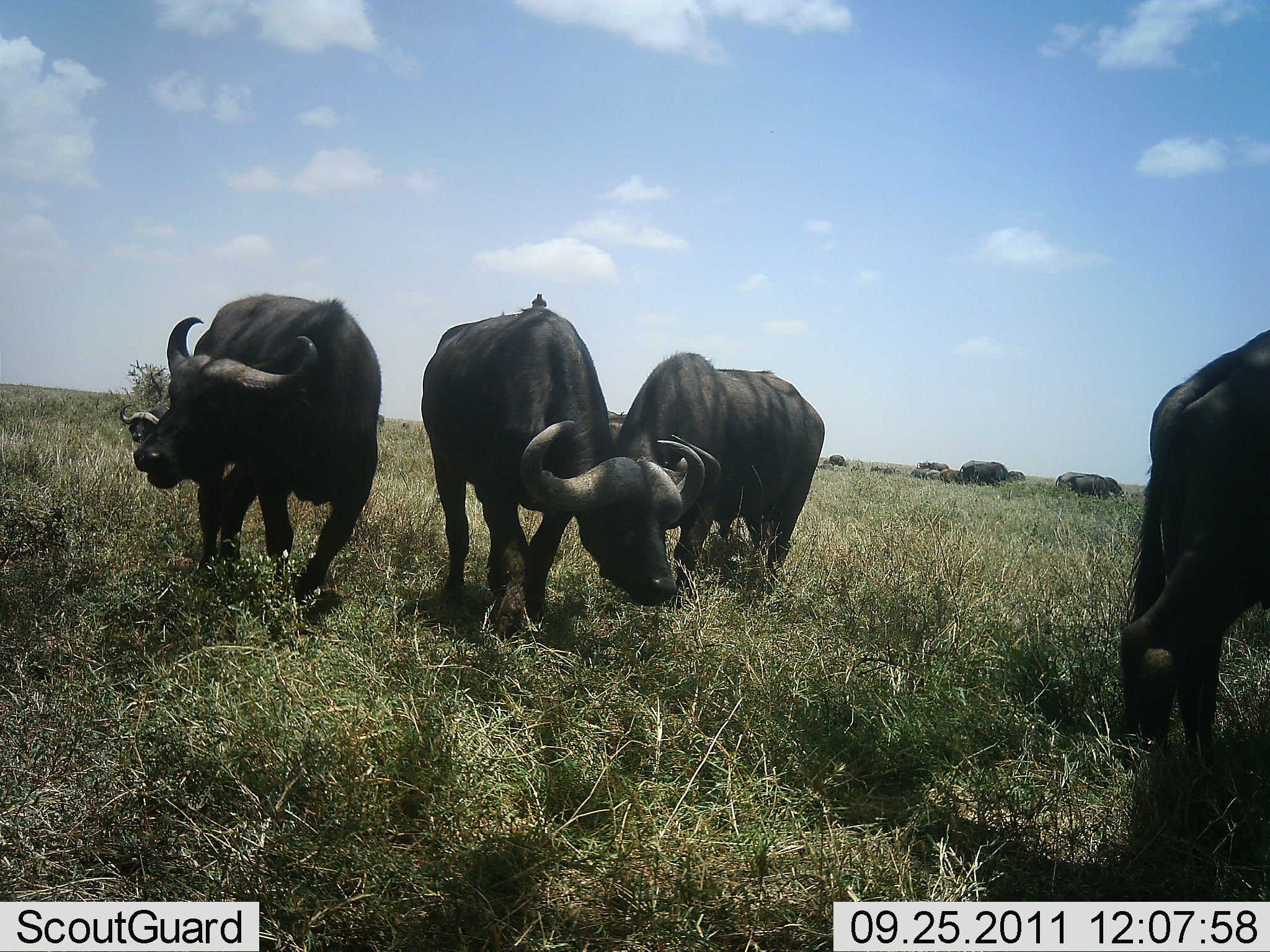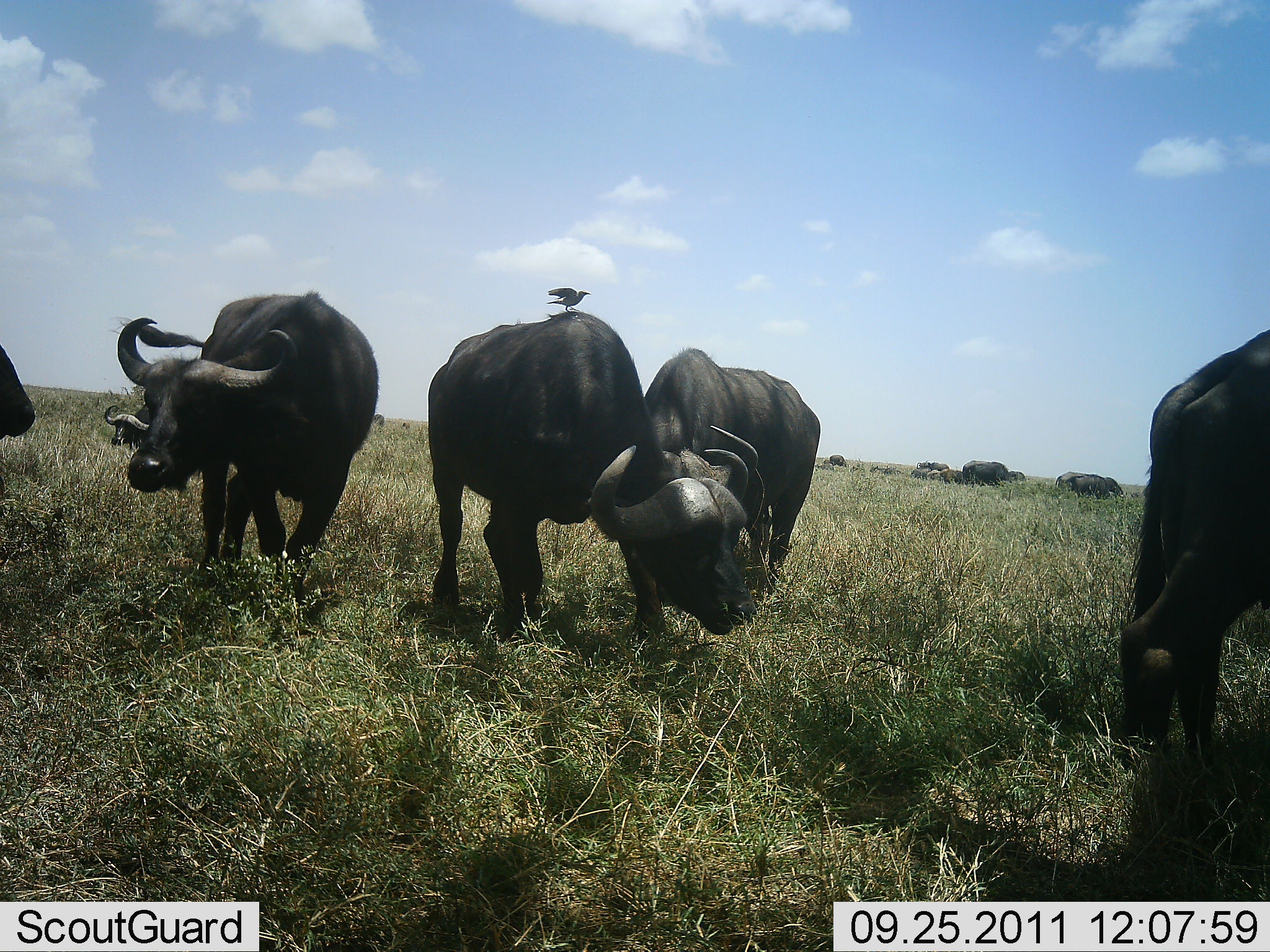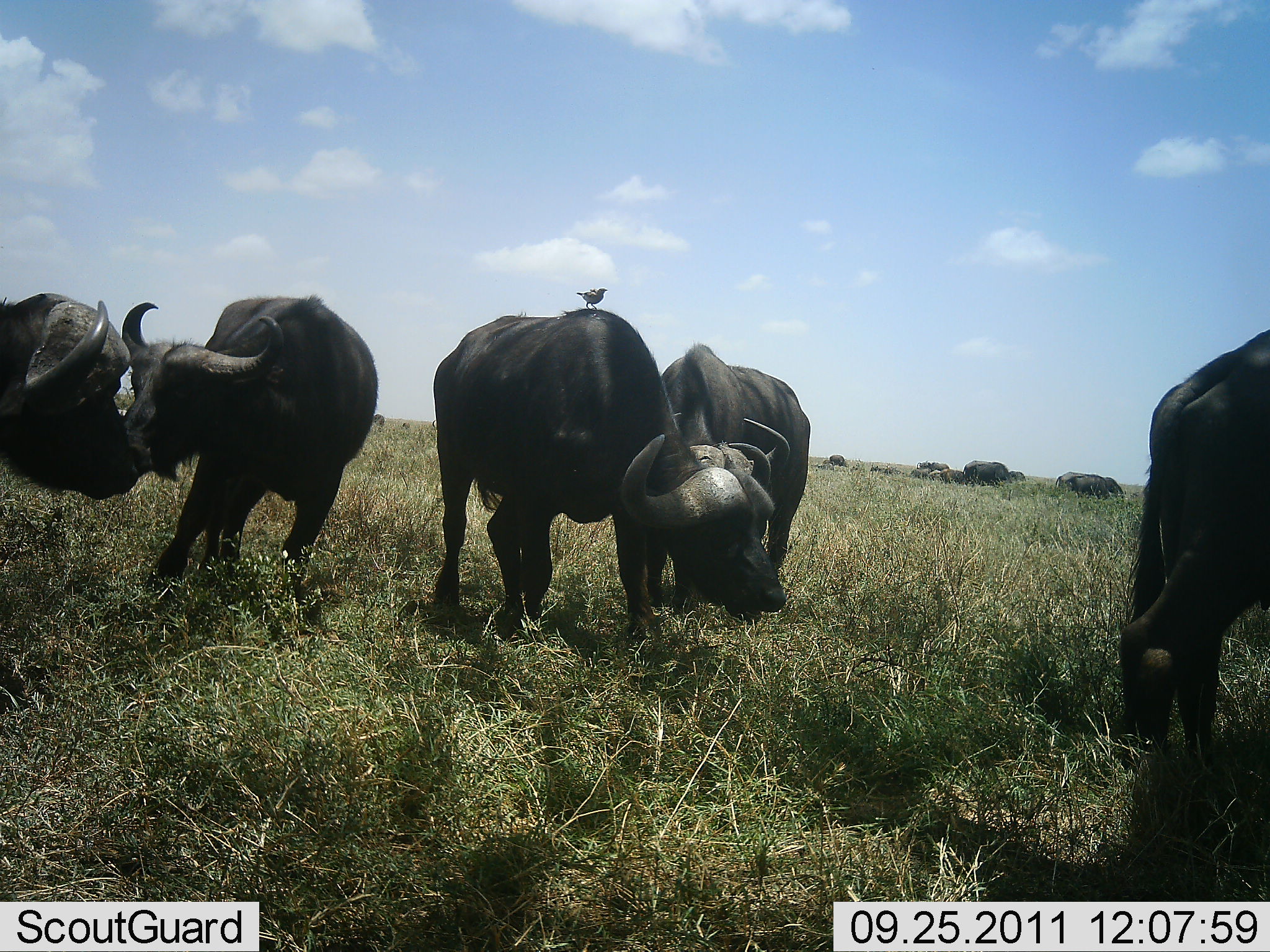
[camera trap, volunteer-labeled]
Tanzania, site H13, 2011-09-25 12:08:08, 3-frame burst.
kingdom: Animalia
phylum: Chordata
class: Mammalia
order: Artiodactyla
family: Bovidae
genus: Syncerus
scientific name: Syncerus caffer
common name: cape buffalo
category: buffalo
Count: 6.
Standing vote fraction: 53%.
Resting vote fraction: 0%.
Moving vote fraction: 67%.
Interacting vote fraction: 0%.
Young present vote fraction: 0%.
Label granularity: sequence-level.